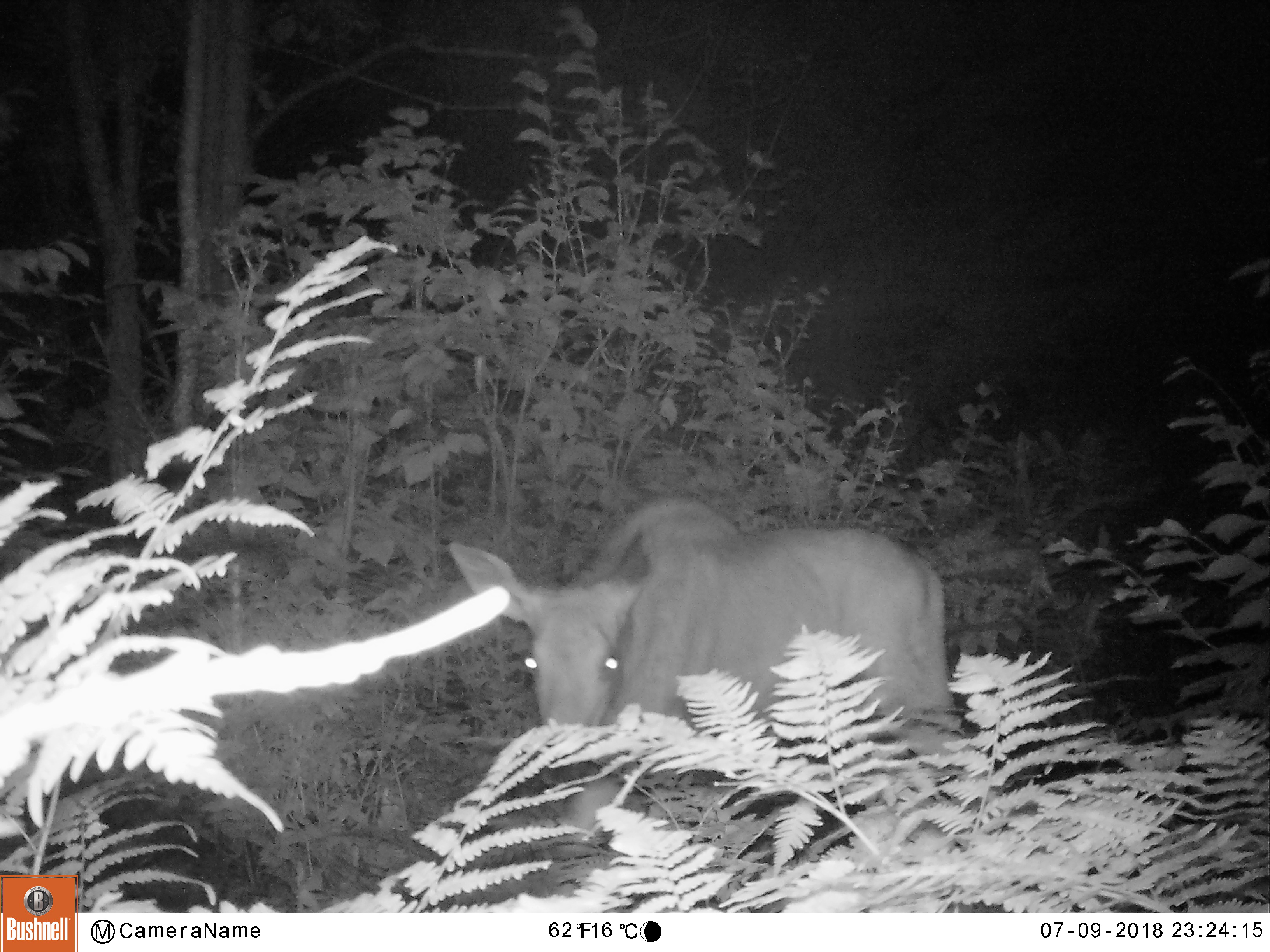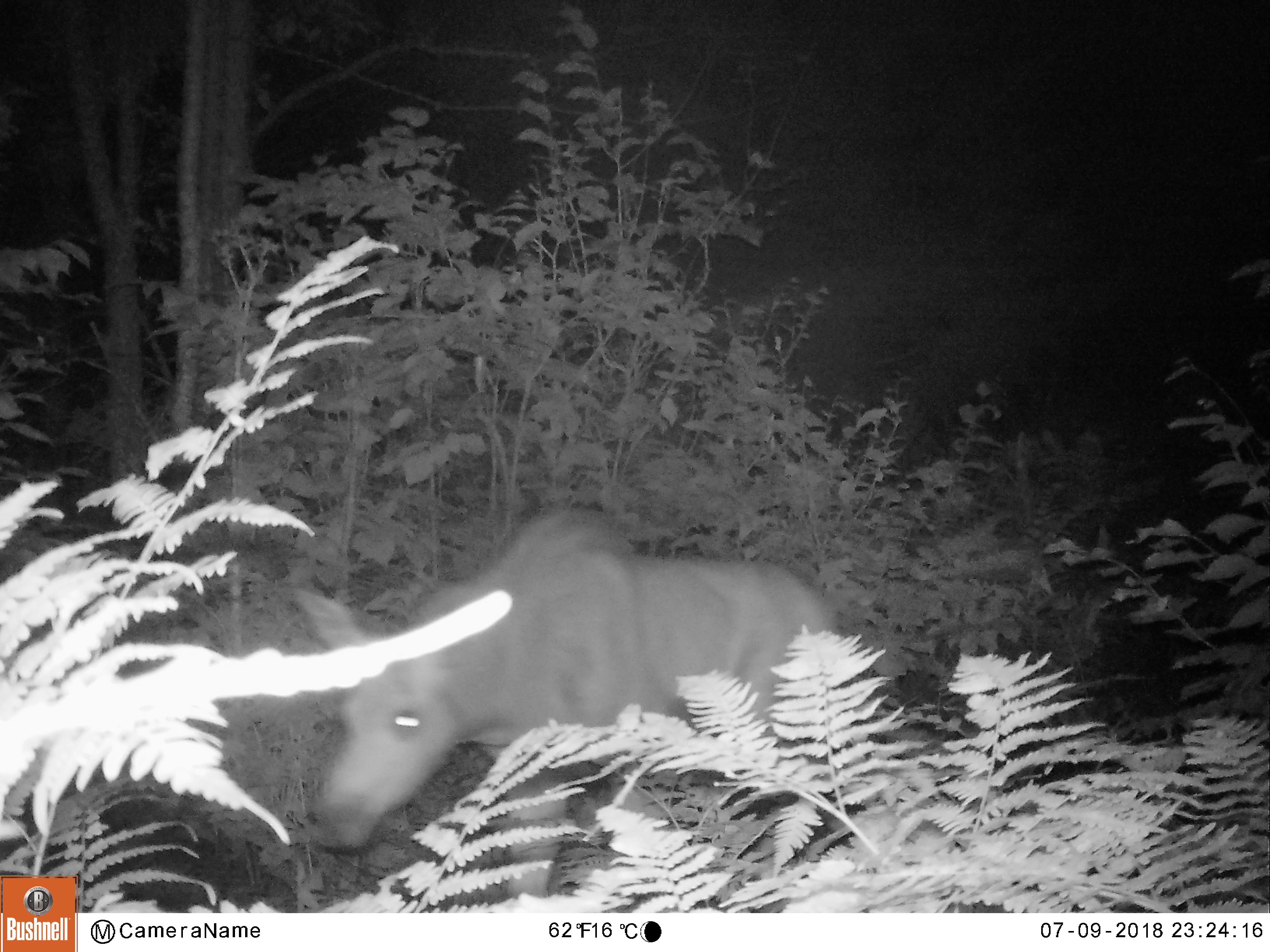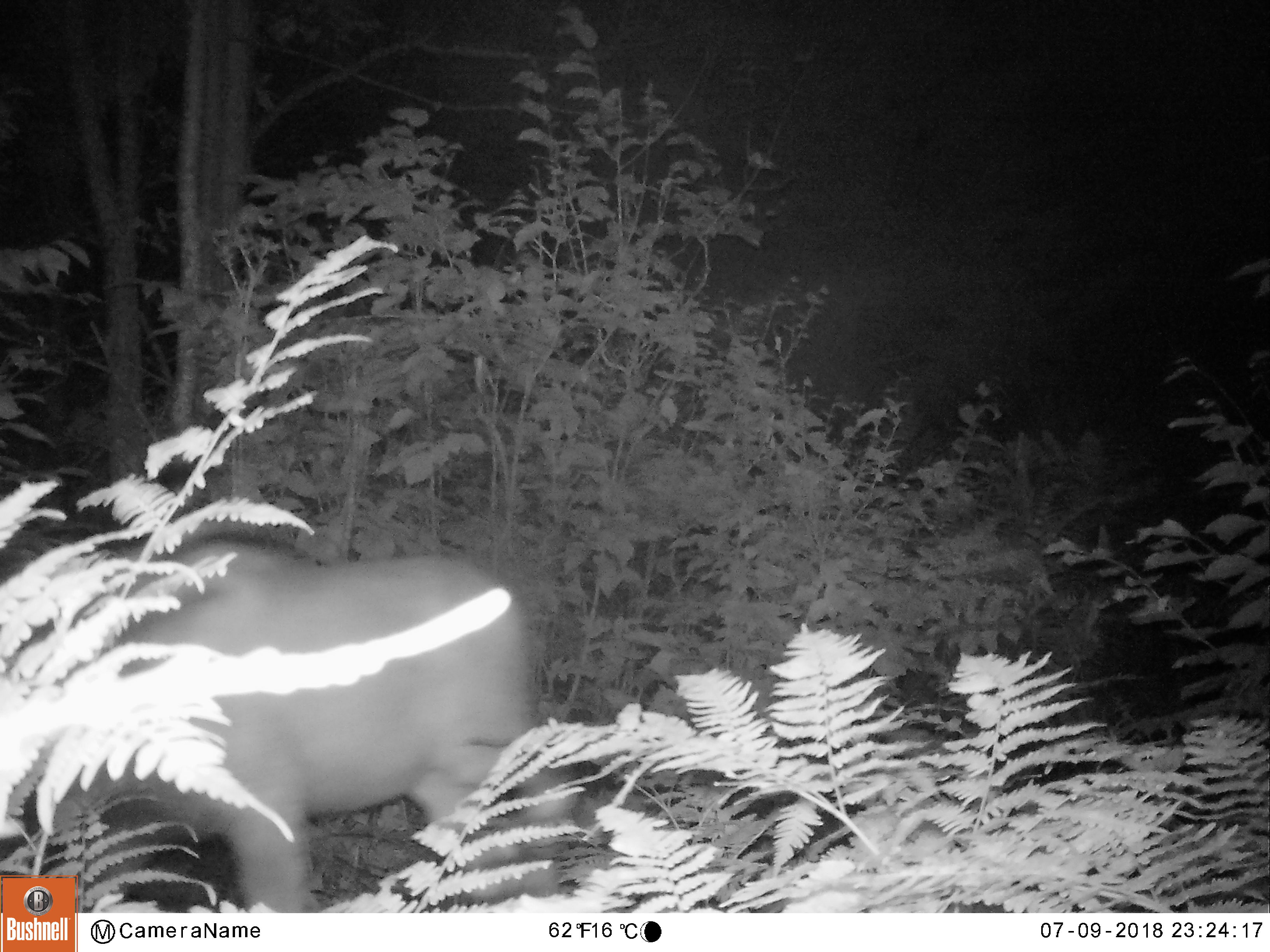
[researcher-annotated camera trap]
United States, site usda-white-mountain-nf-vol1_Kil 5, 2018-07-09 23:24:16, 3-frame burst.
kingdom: Animalia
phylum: Chordata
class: Mammalia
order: Artiodactyla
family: Cervidae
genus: Alces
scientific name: Alces alces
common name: moose